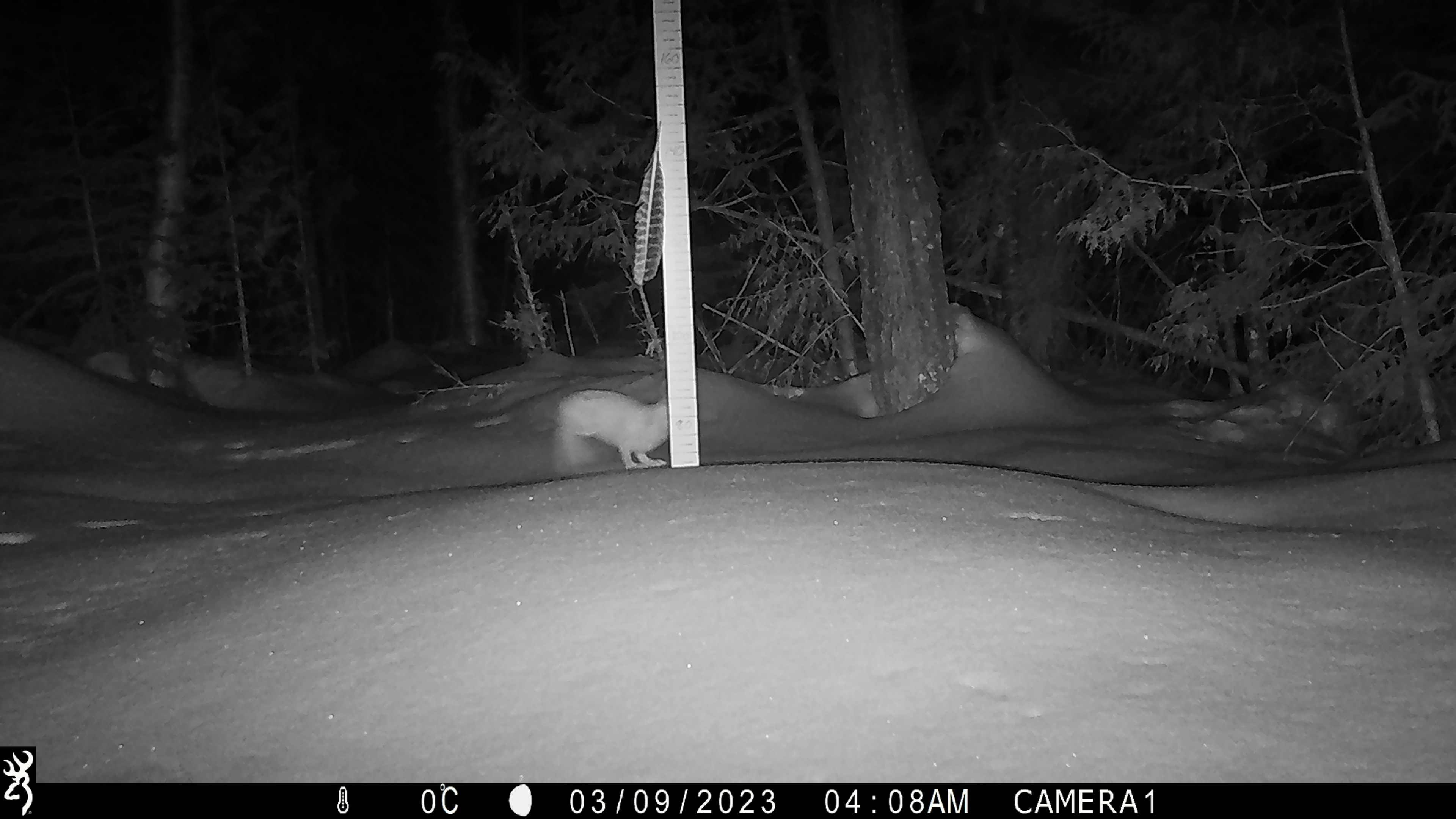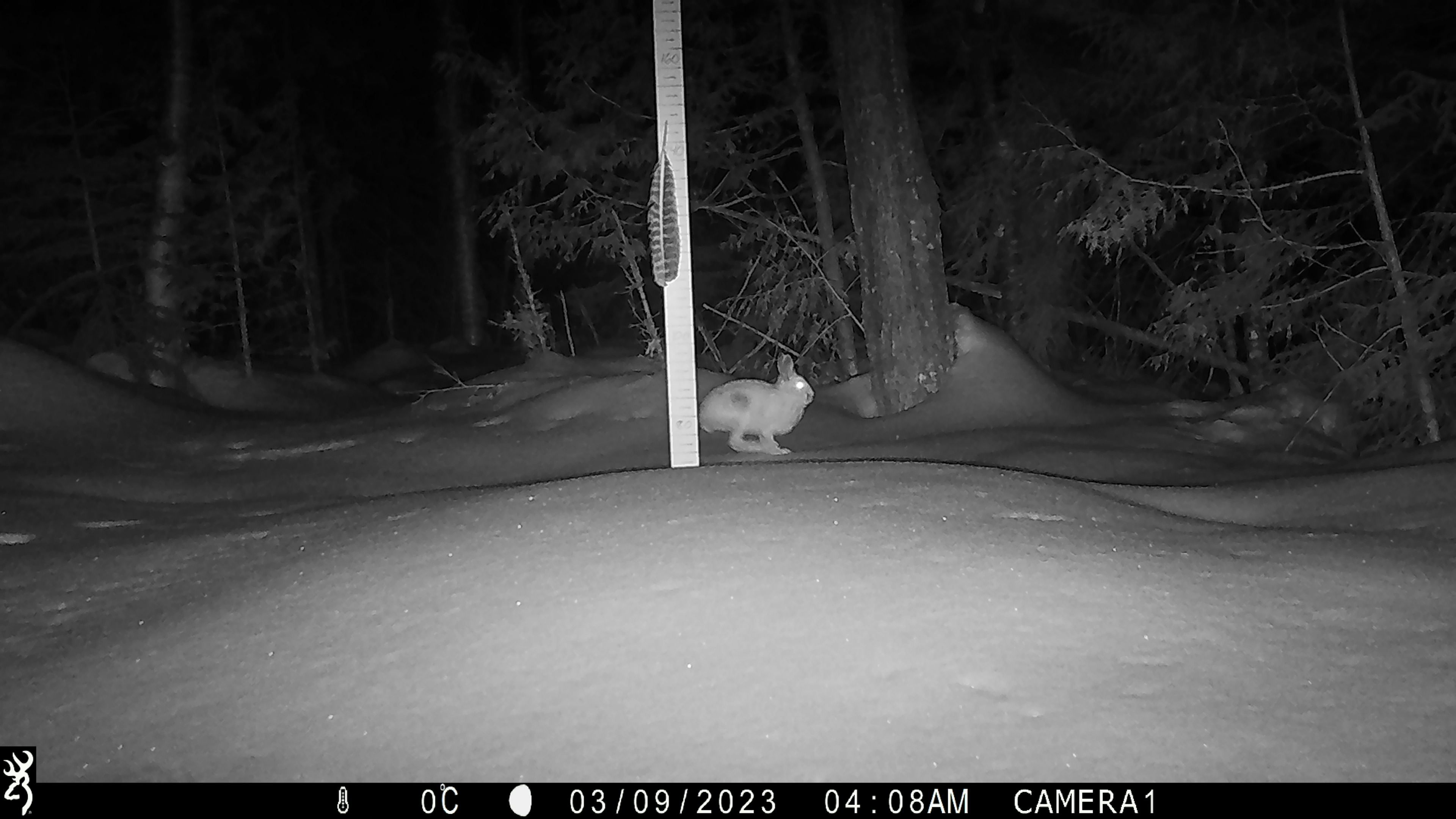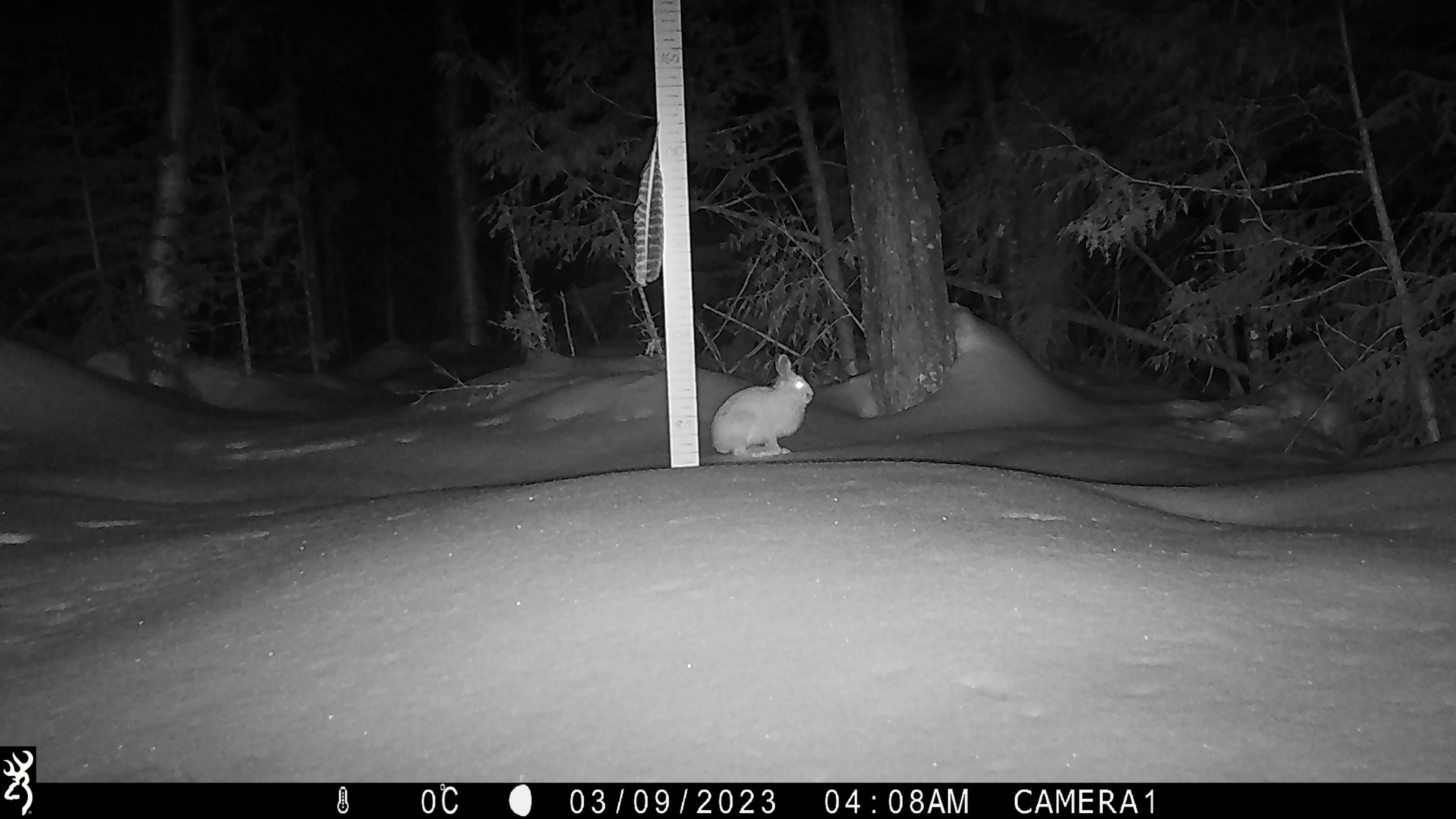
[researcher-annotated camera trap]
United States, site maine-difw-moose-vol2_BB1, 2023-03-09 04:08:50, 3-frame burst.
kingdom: Animalia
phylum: Chordata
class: Mammalia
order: Lagomorpha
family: Leporidae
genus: Lepus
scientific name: Lepus americanus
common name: snowshoe hare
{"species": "snowshoe hare (Lepus americanus)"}